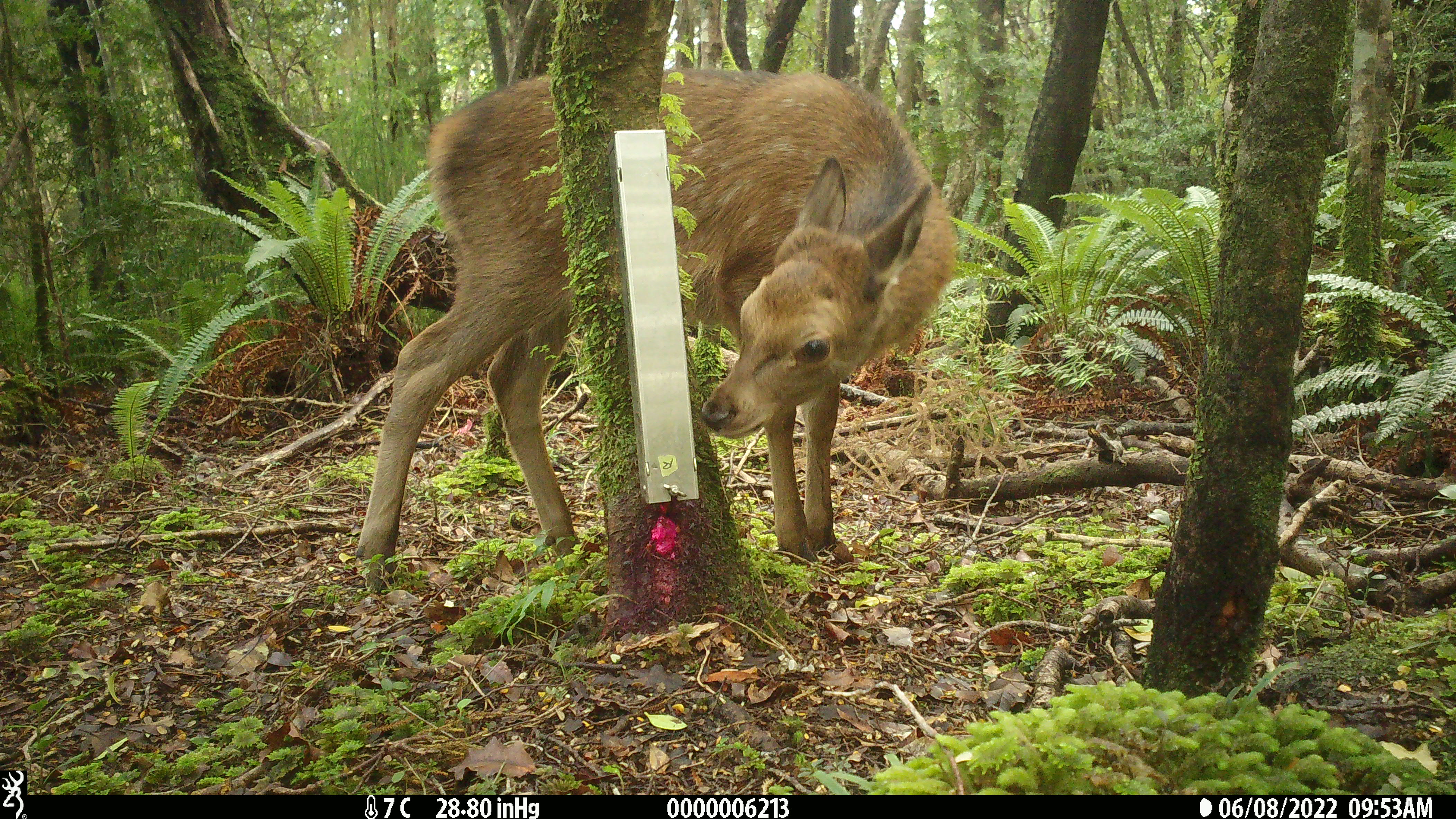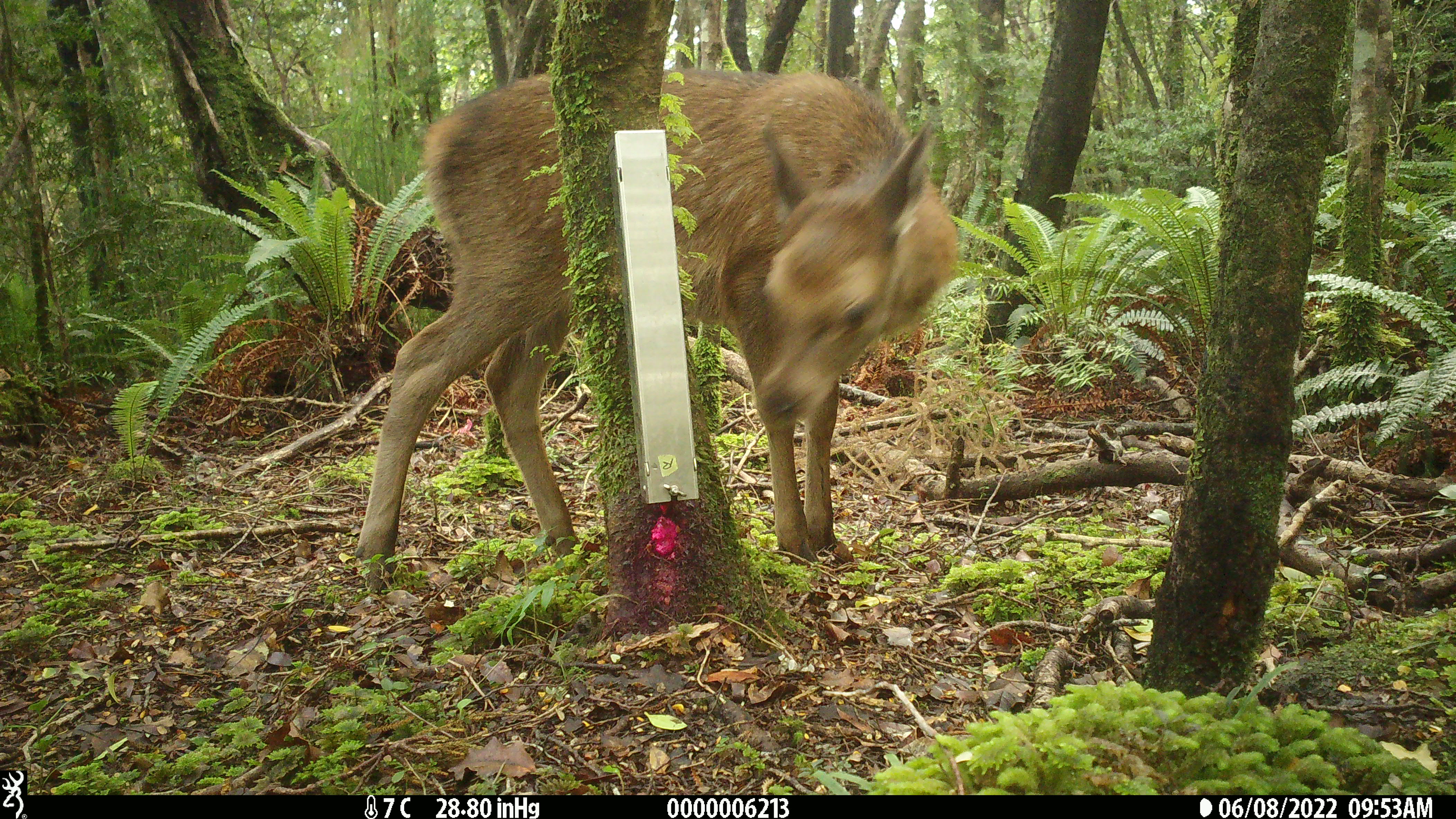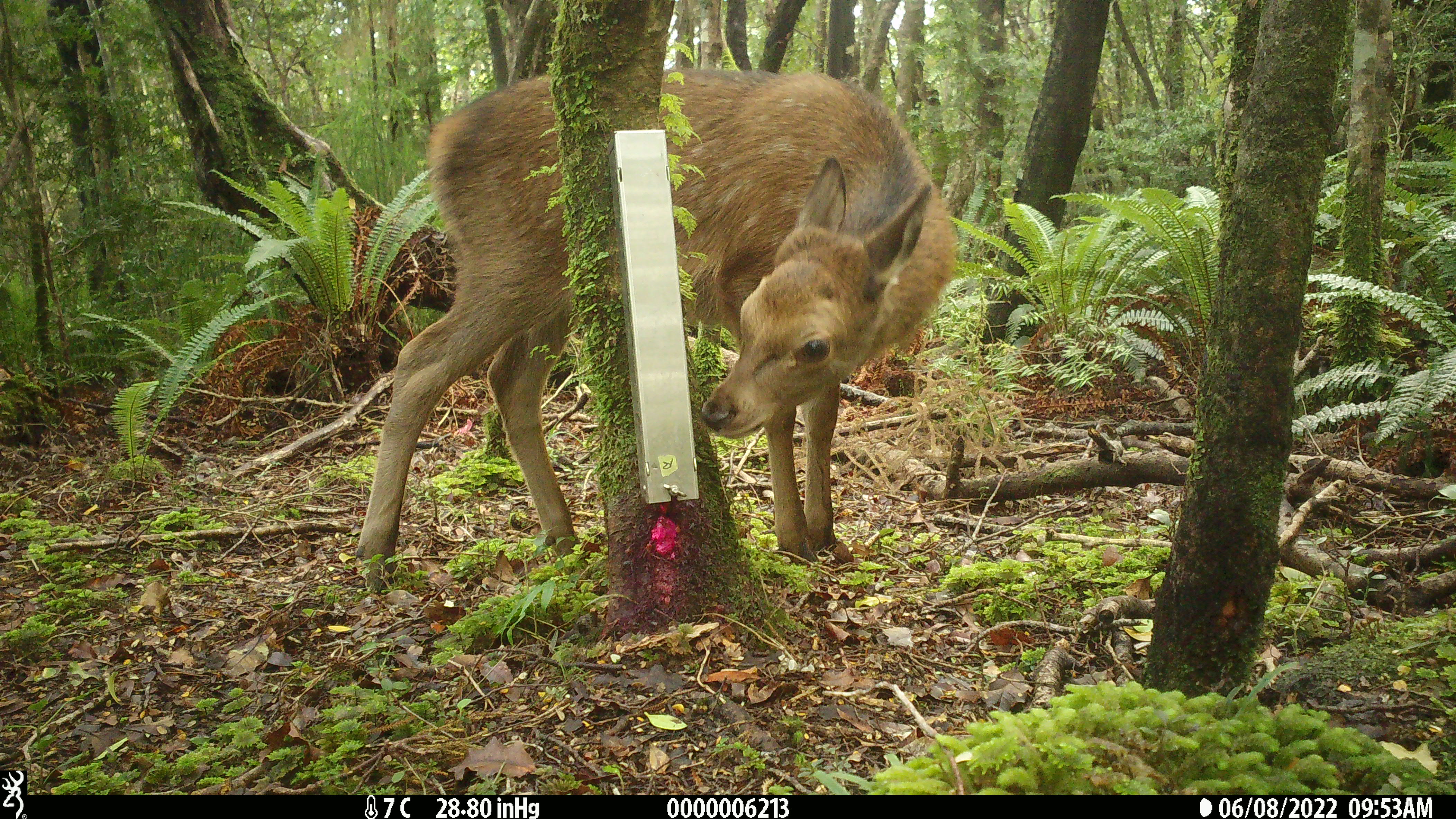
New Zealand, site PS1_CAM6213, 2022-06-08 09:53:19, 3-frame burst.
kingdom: Animalia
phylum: Chordata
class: Mammalia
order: Artiodactyla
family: Cervidae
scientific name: Cervidae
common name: deer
Deer (Cervidae).